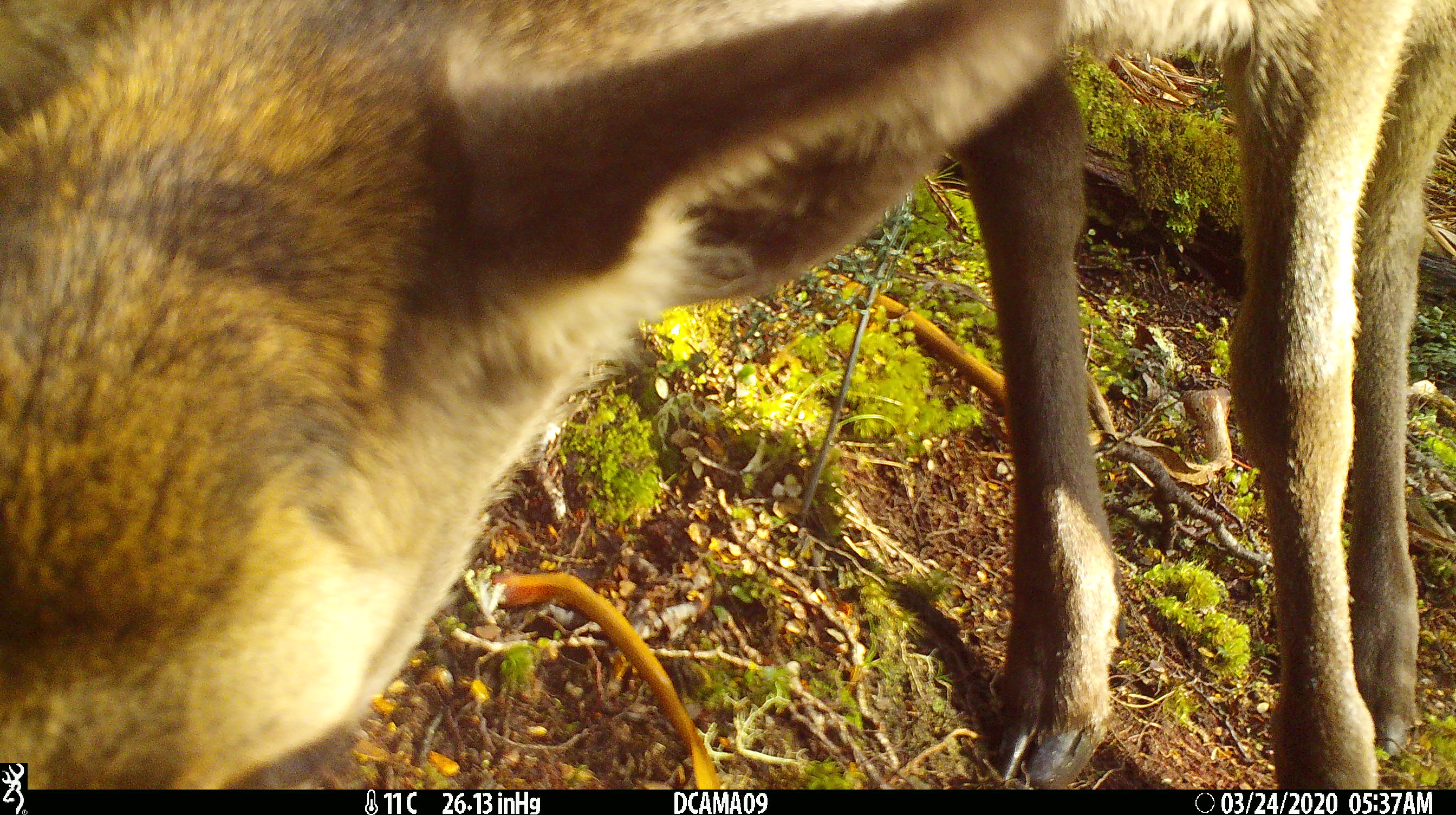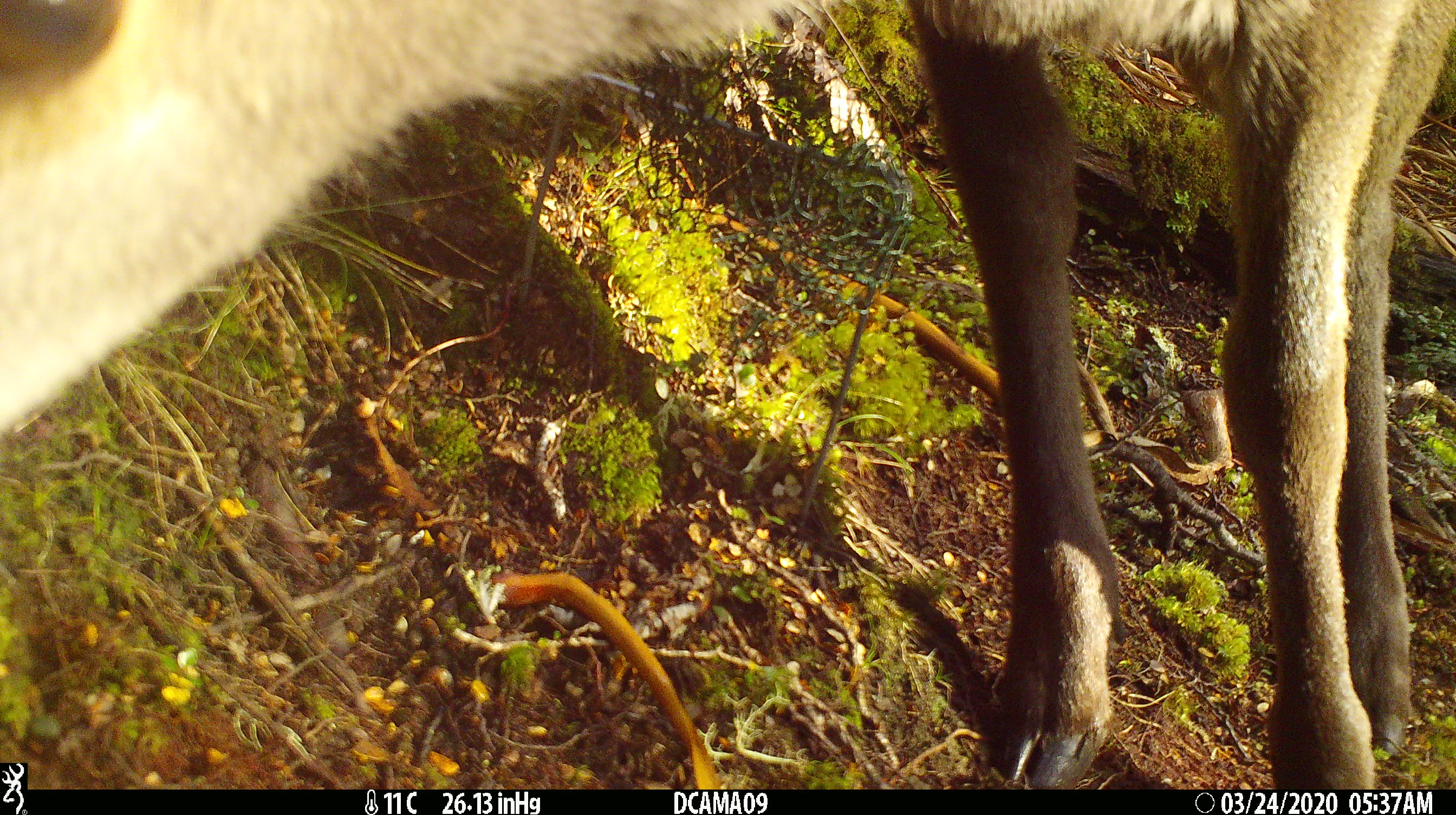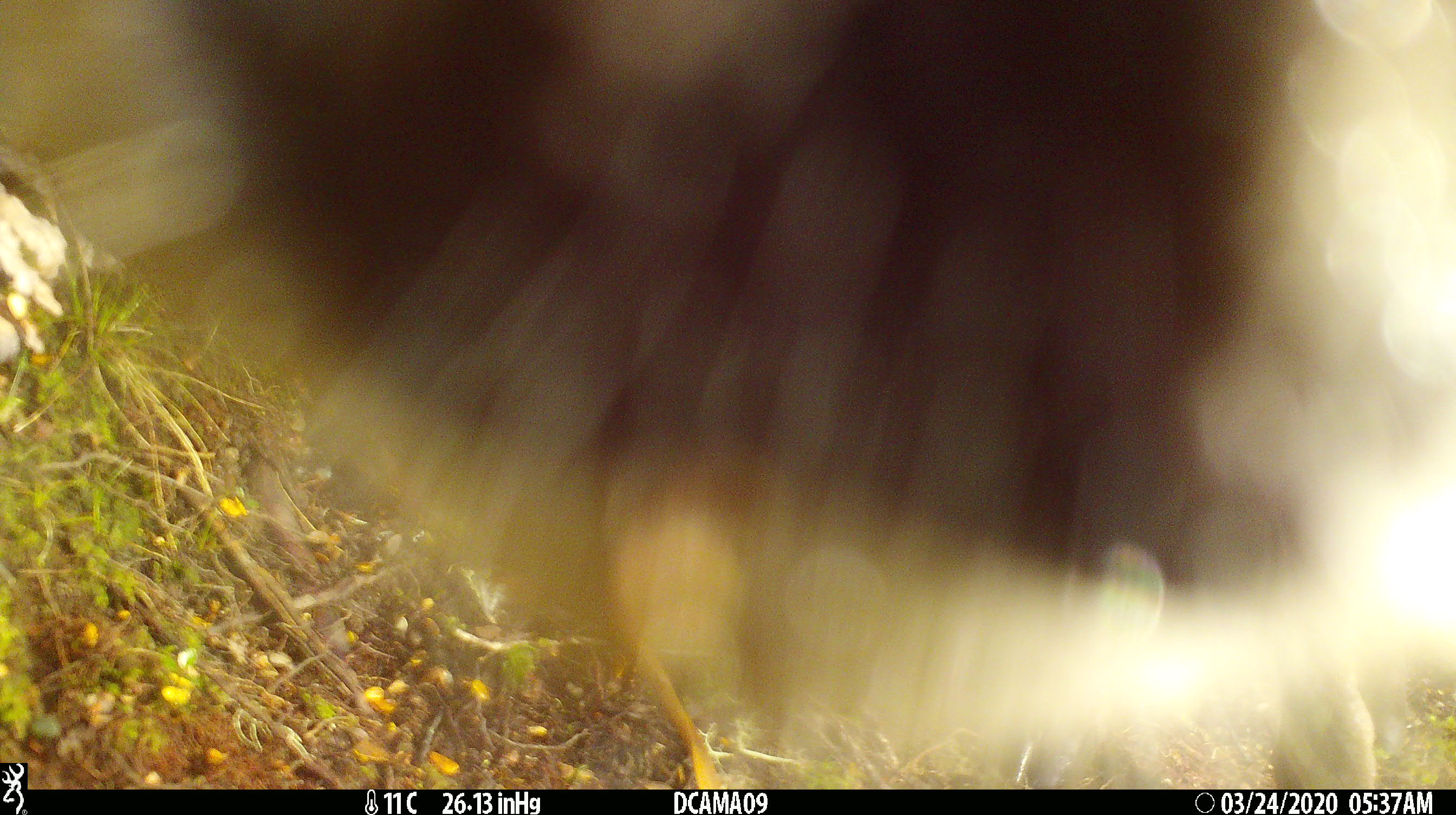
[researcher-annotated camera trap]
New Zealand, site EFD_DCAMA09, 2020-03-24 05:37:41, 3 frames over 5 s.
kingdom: Animalia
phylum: Chordata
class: Mammalia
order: Artiodactyla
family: Cervidae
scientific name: Cervidae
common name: deer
Deer (Cervidae).